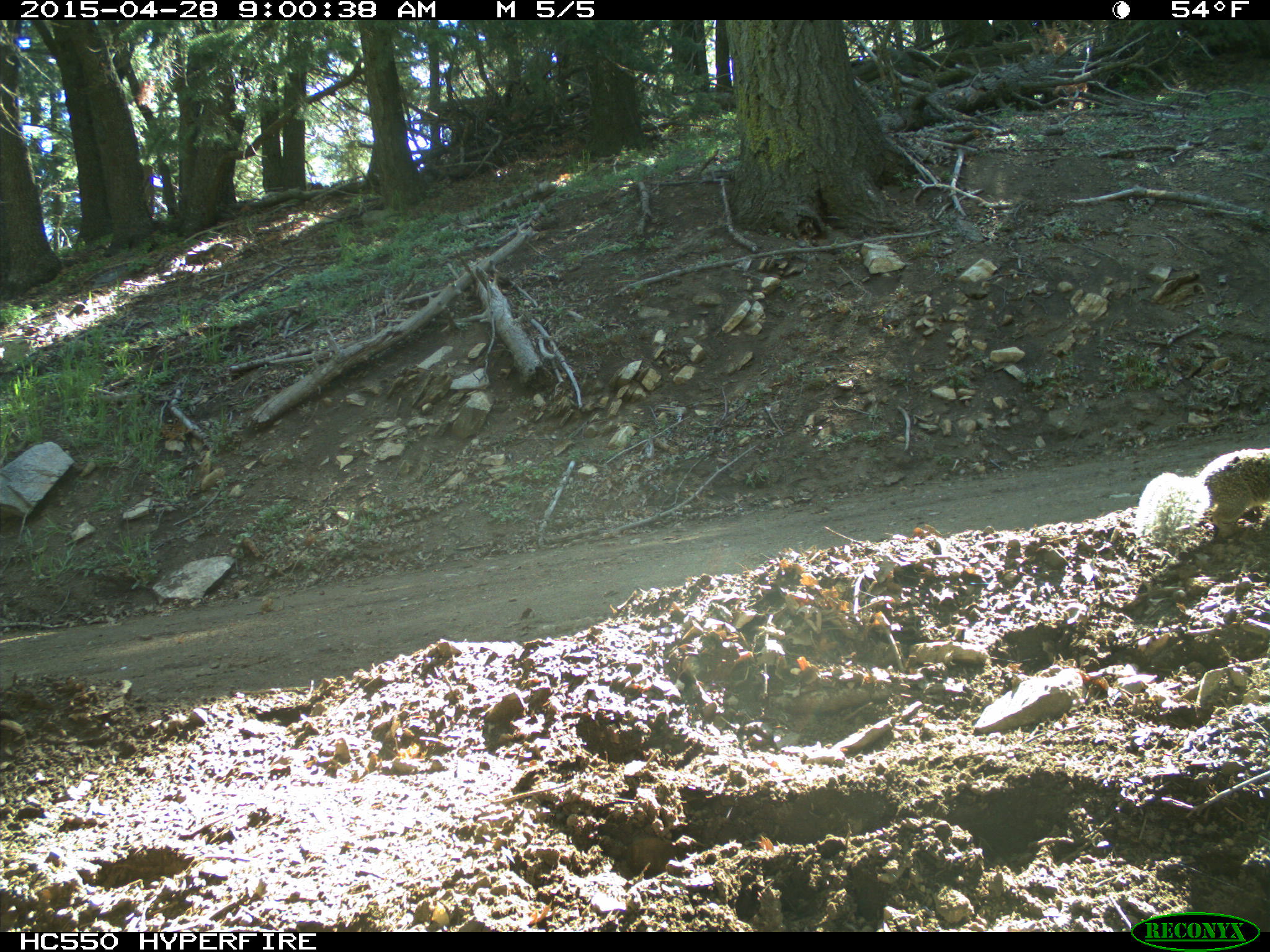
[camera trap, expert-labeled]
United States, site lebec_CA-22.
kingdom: Animalia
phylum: Chordata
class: Mammalia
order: Rodentia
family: Sciuridae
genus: Otospermophilus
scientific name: Otospermophilus beecheyi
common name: california ground squirrel